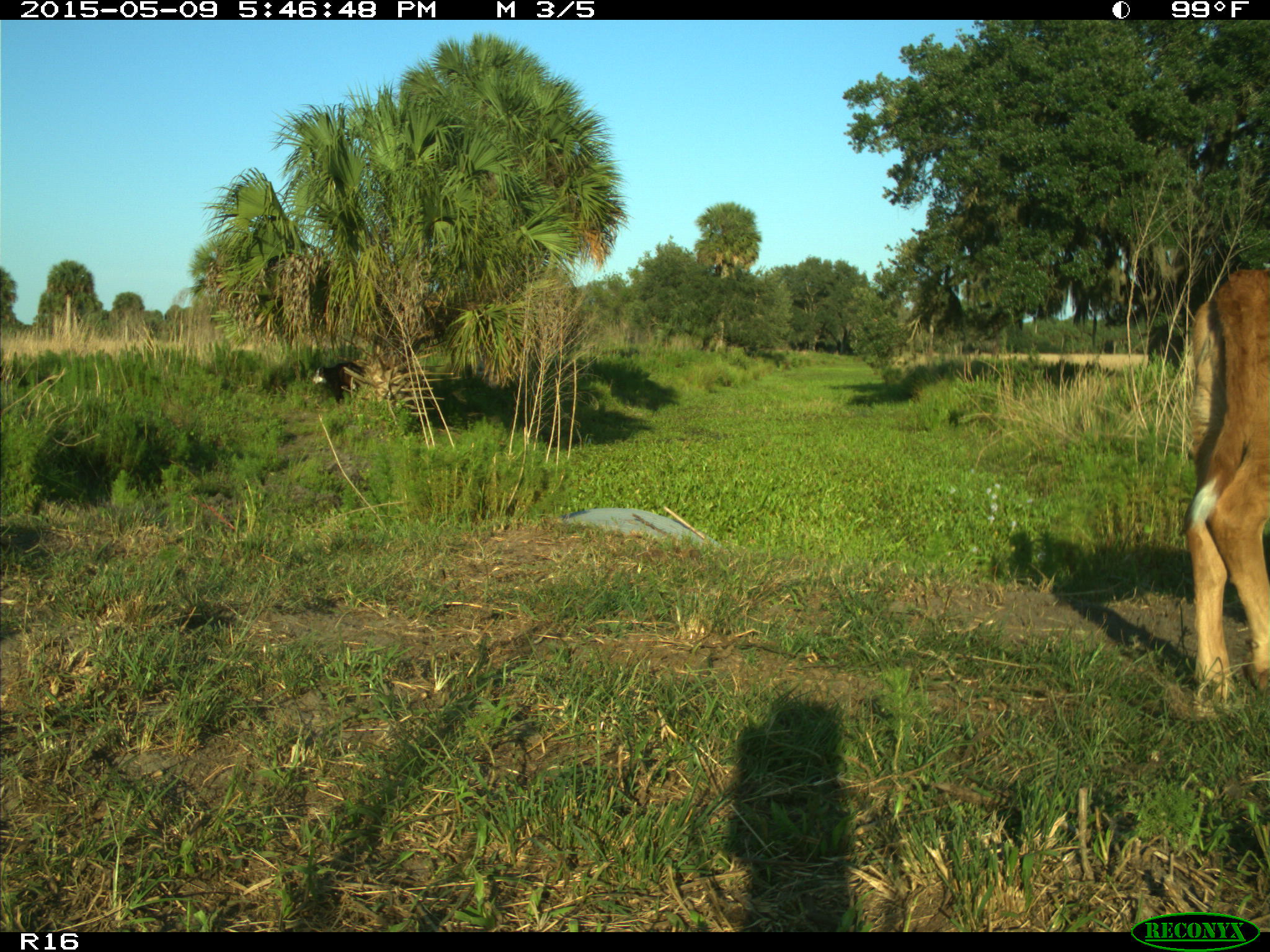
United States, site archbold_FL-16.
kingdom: Animalia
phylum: Chordata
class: Mammalia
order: Artiodactyla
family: Bovidae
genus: Bos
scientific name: Bos taurus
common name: domestic cow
Bos taurus (domestic cow).